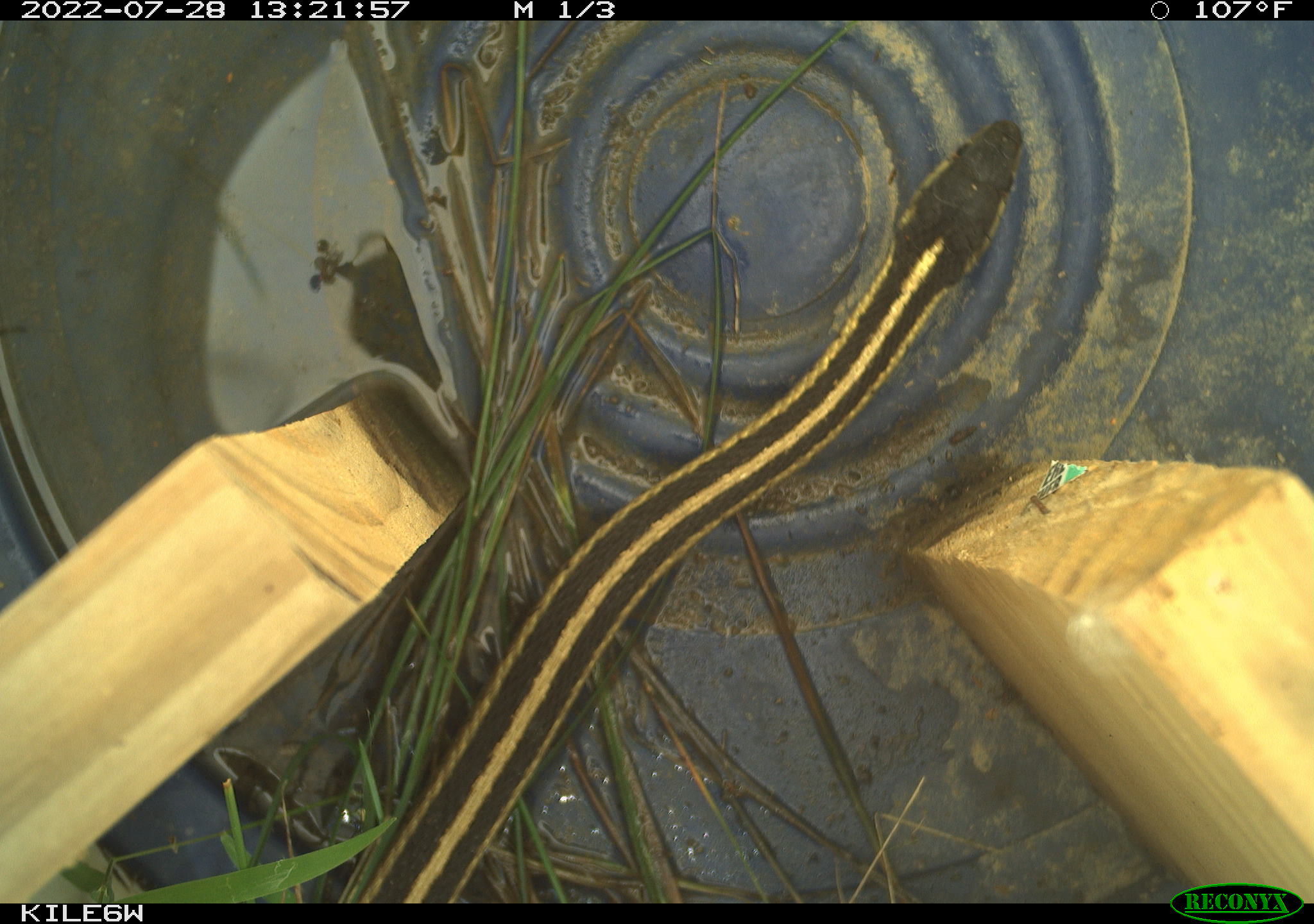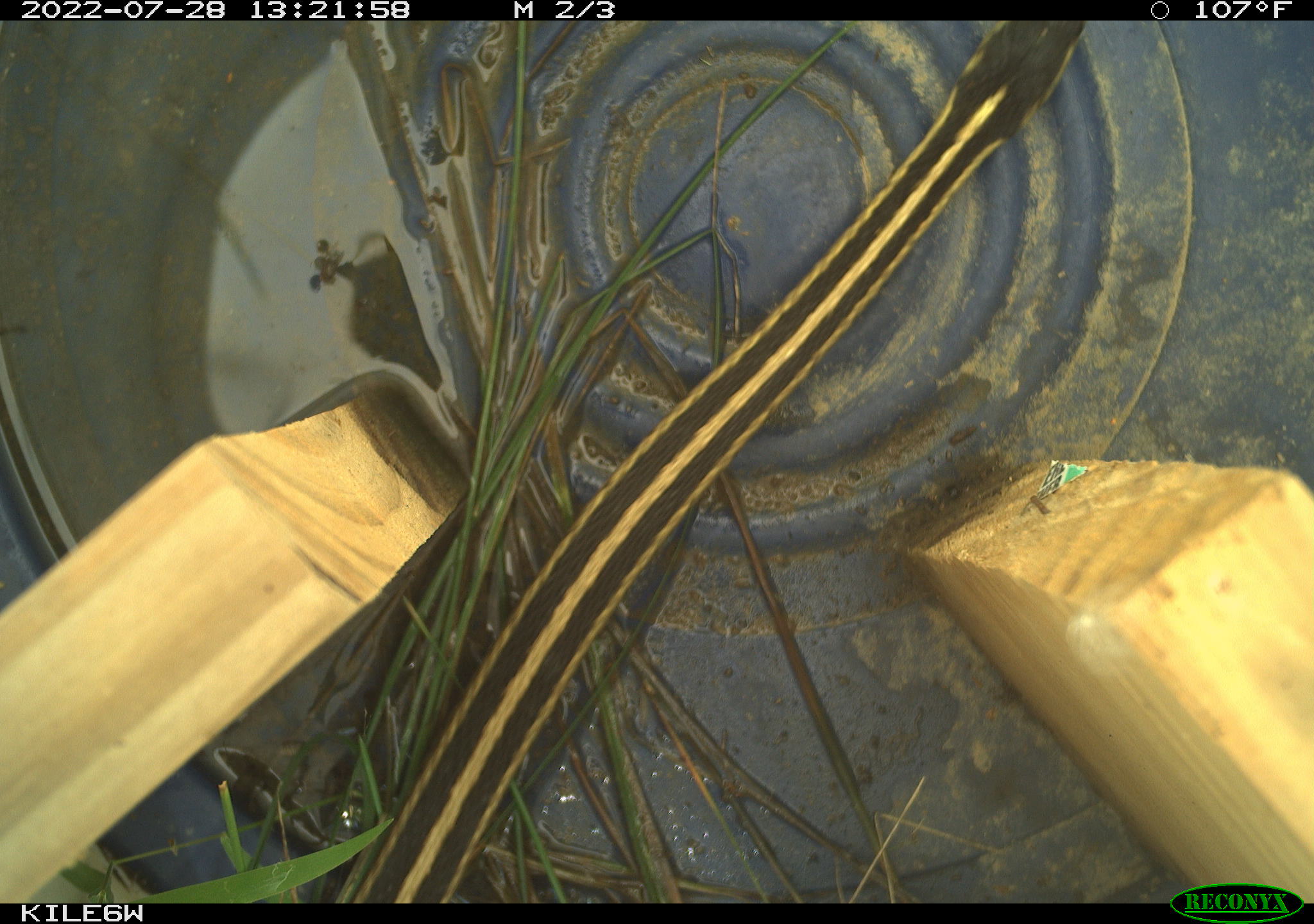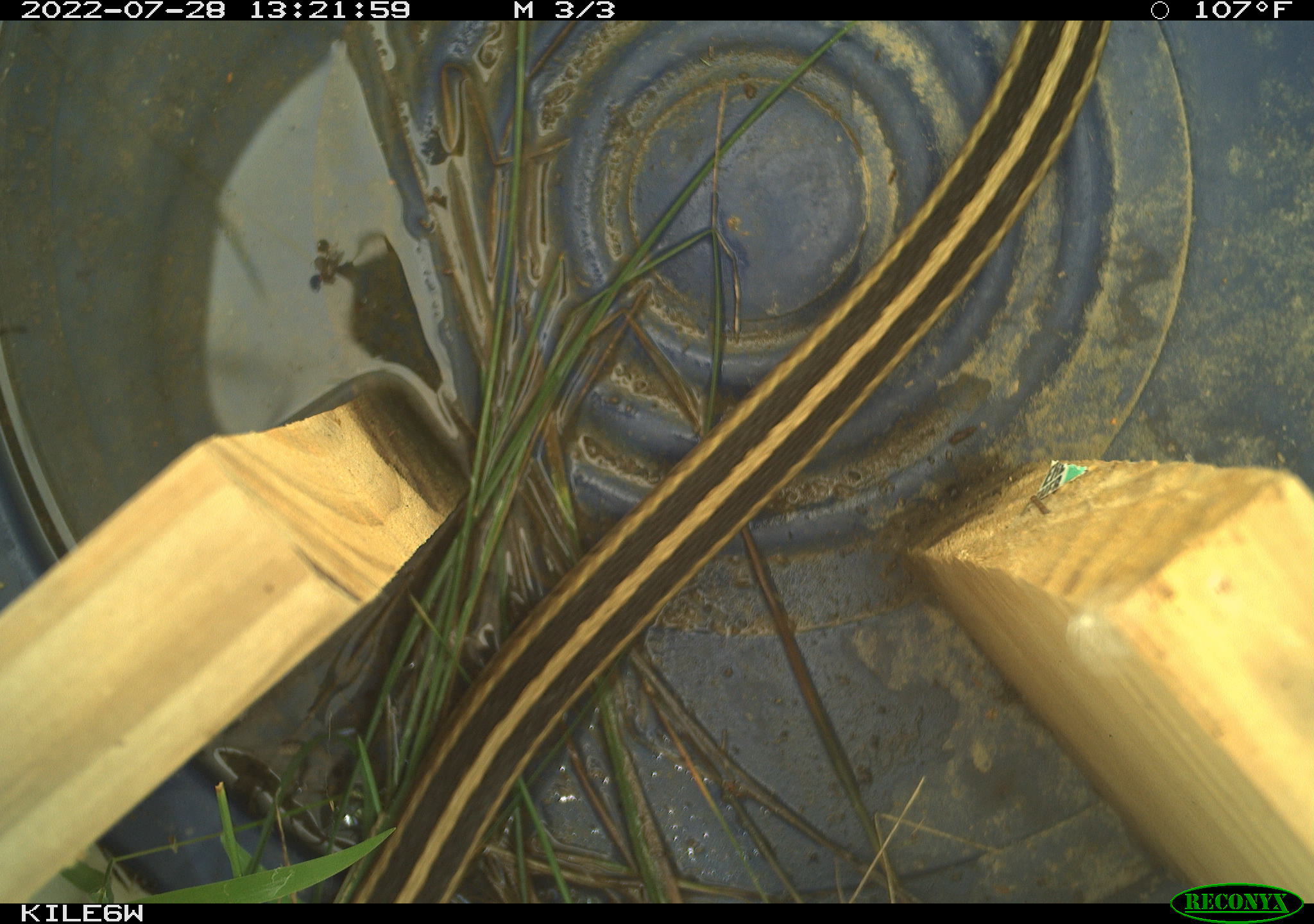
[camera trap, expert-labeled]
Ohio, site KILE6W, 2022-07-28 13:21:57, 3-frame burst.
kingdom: Animalia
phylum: Chordata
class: Reptilia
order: Squamata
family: Colubridae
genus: Thamnophis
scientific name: Thamnophis sirtalis sirtalis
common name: eastern gartersnake